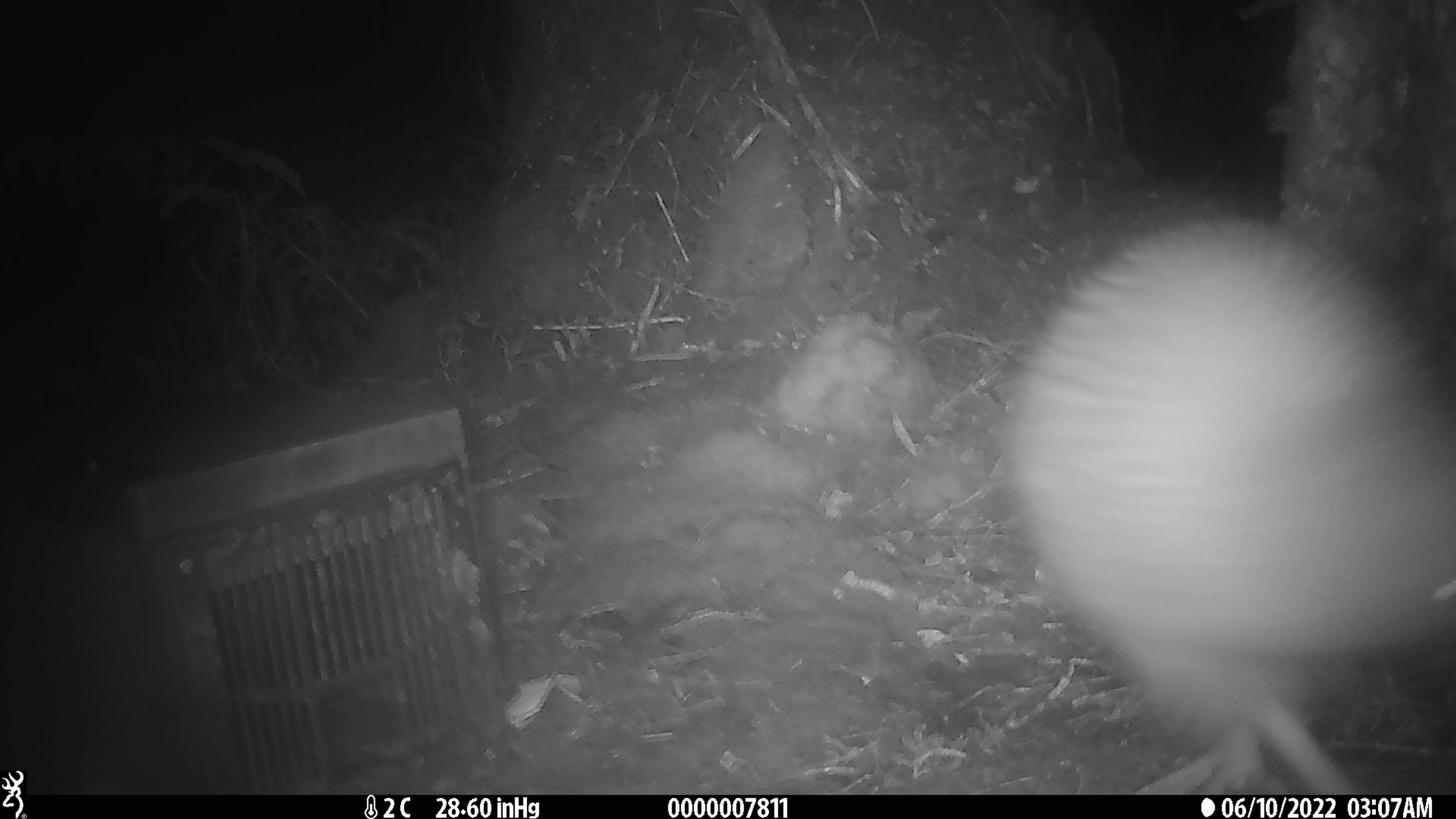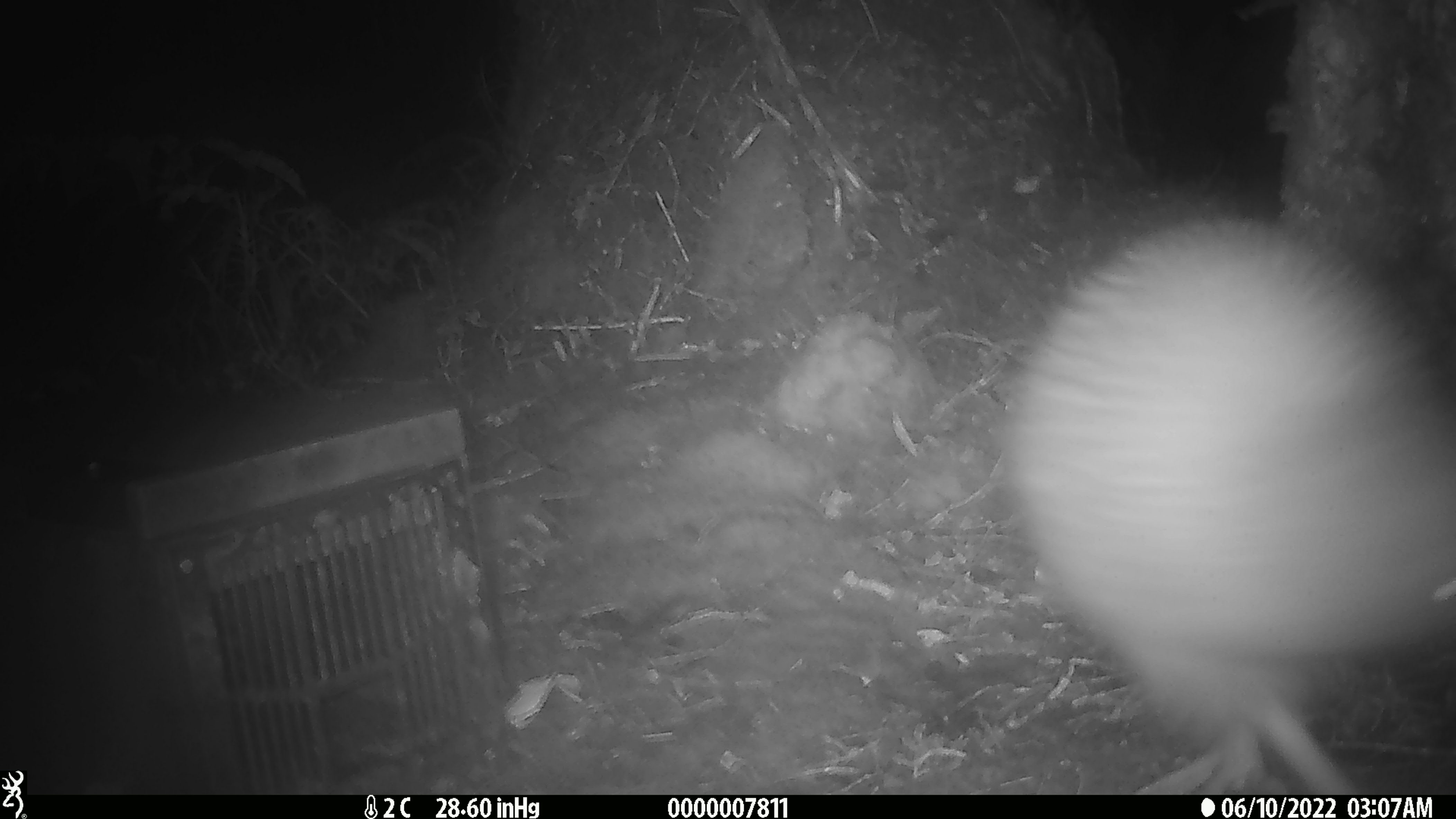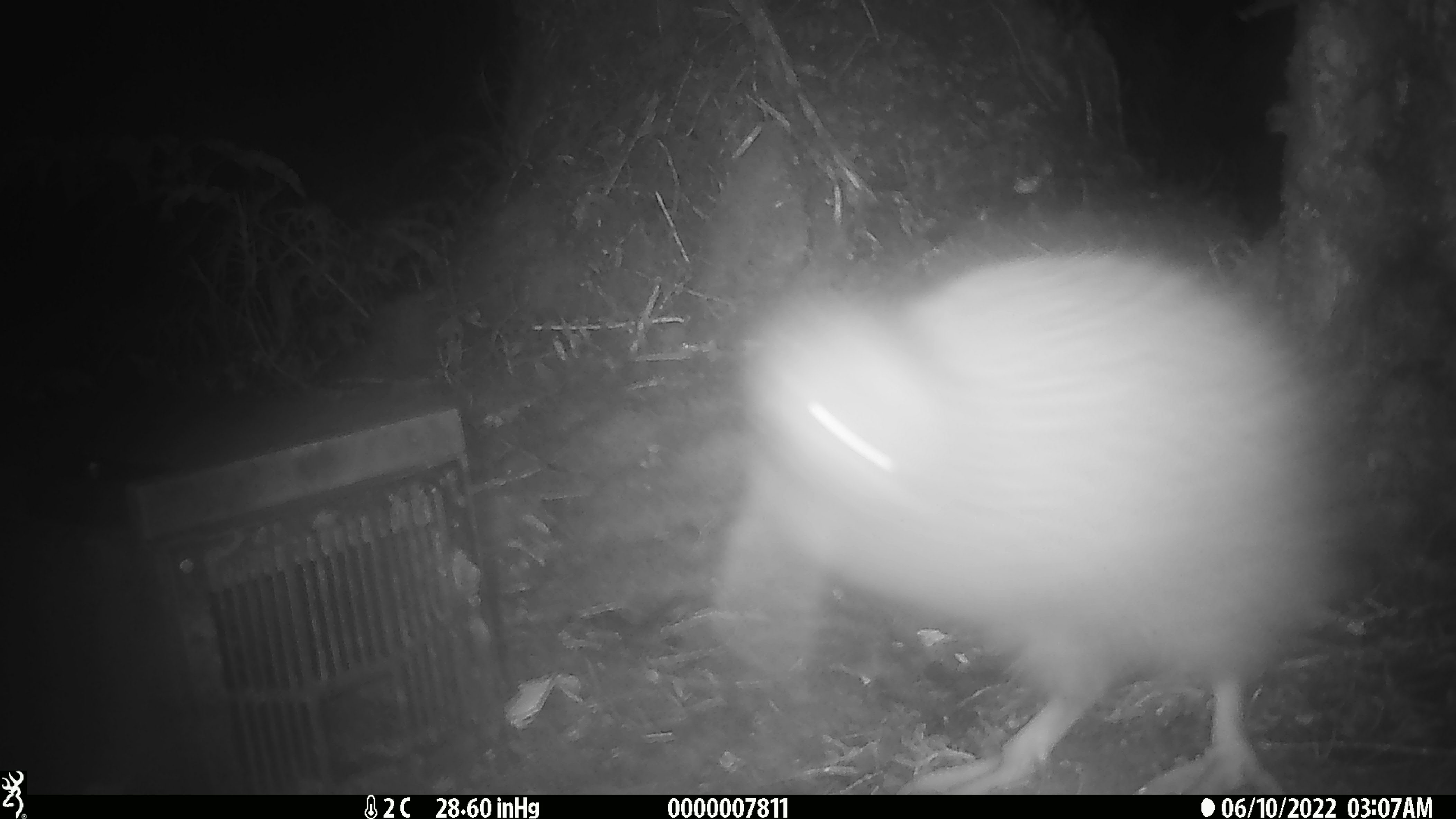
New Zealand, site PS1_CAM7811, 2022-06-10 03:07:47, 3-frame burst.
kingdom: Animalia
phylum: Chordata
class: Aves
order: Apterygiformes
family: Apterygidae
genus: Apteryx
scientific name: Apteryx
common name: kiwi